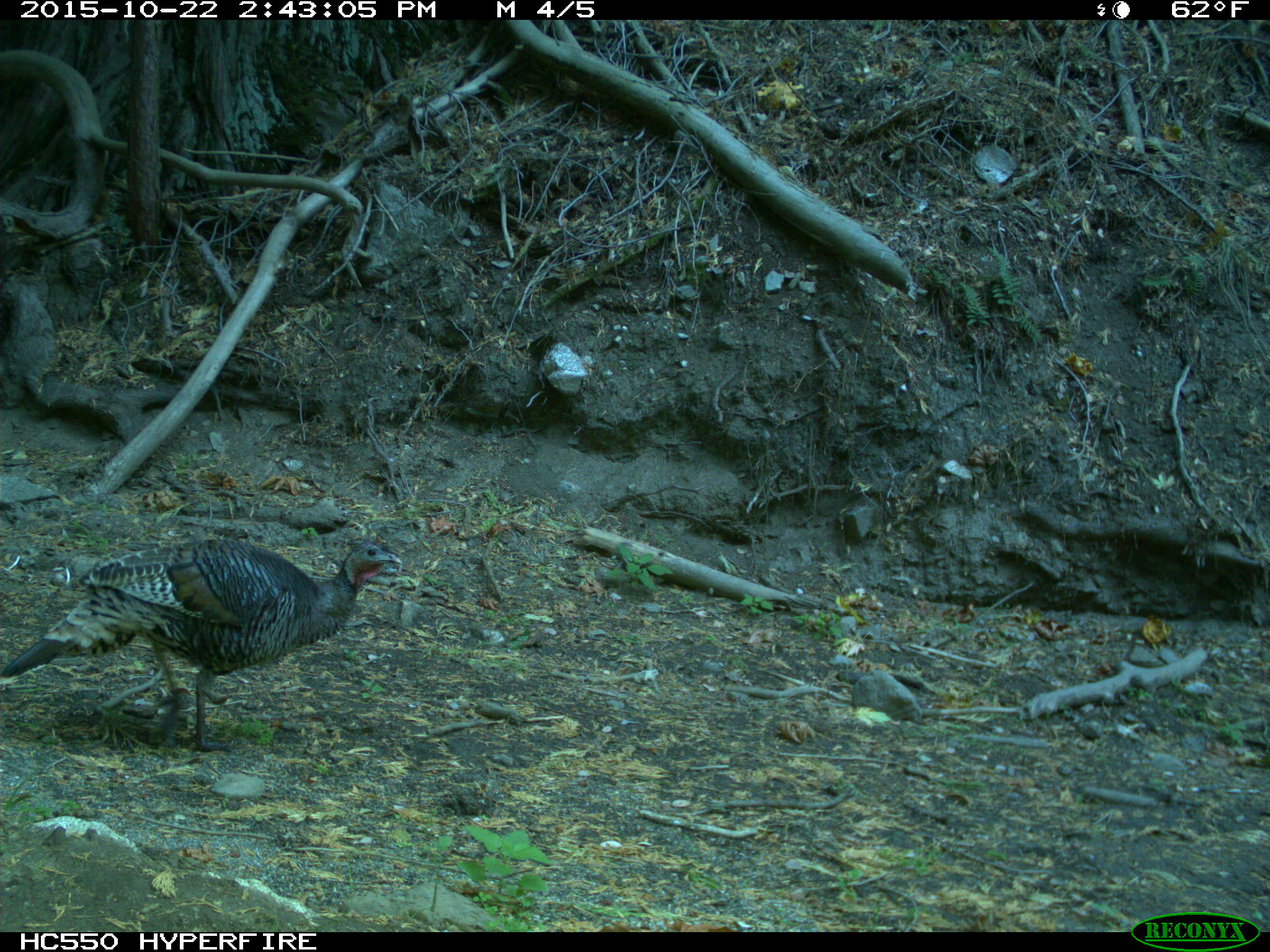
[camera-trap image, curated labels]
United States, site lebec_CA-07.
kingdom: Animalia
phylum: Chordata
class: Aves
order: Galliformes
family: Phasianidae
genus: Meleagris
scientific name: Meleagris gallopavo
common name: wild turkey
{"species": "Meleagris gallopavo (wild turkey)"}